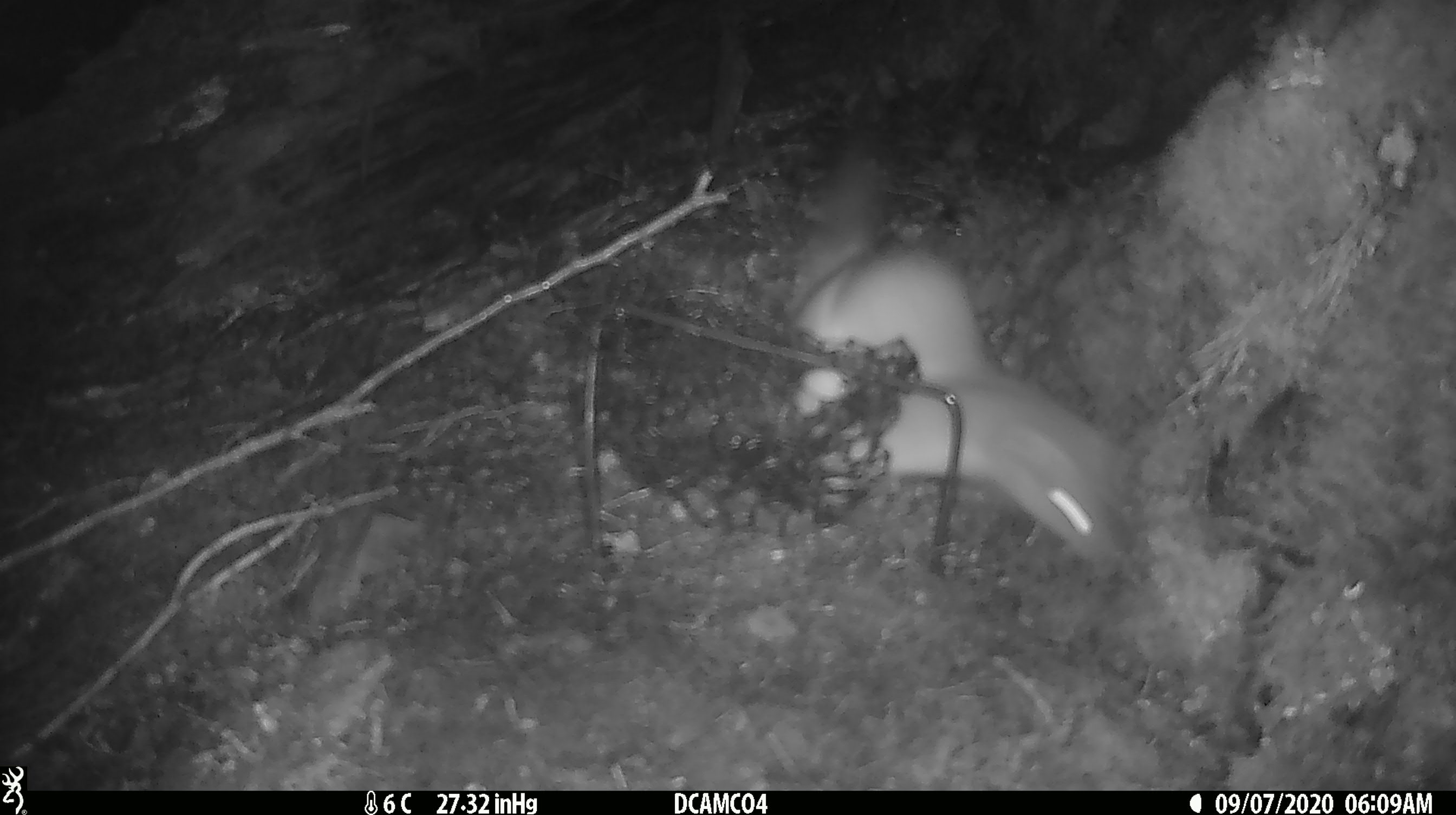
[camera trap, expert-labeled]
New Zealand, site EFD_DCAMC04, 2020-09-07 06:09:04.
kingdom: Animalia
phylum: Chordata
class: Mammalia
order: Carnivora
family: Mustelidae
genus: Mustela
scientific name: Mustela erminea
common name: stoat